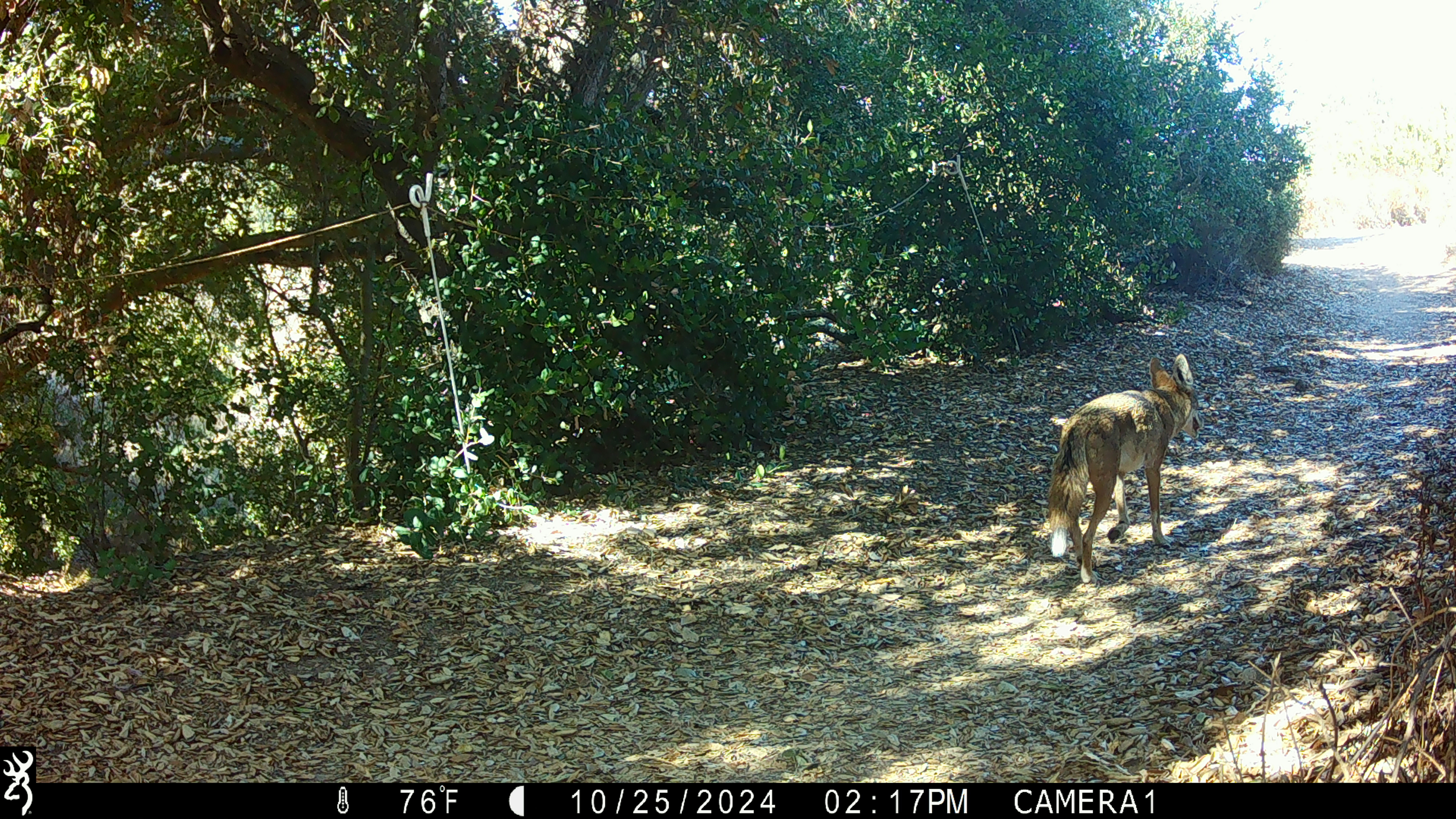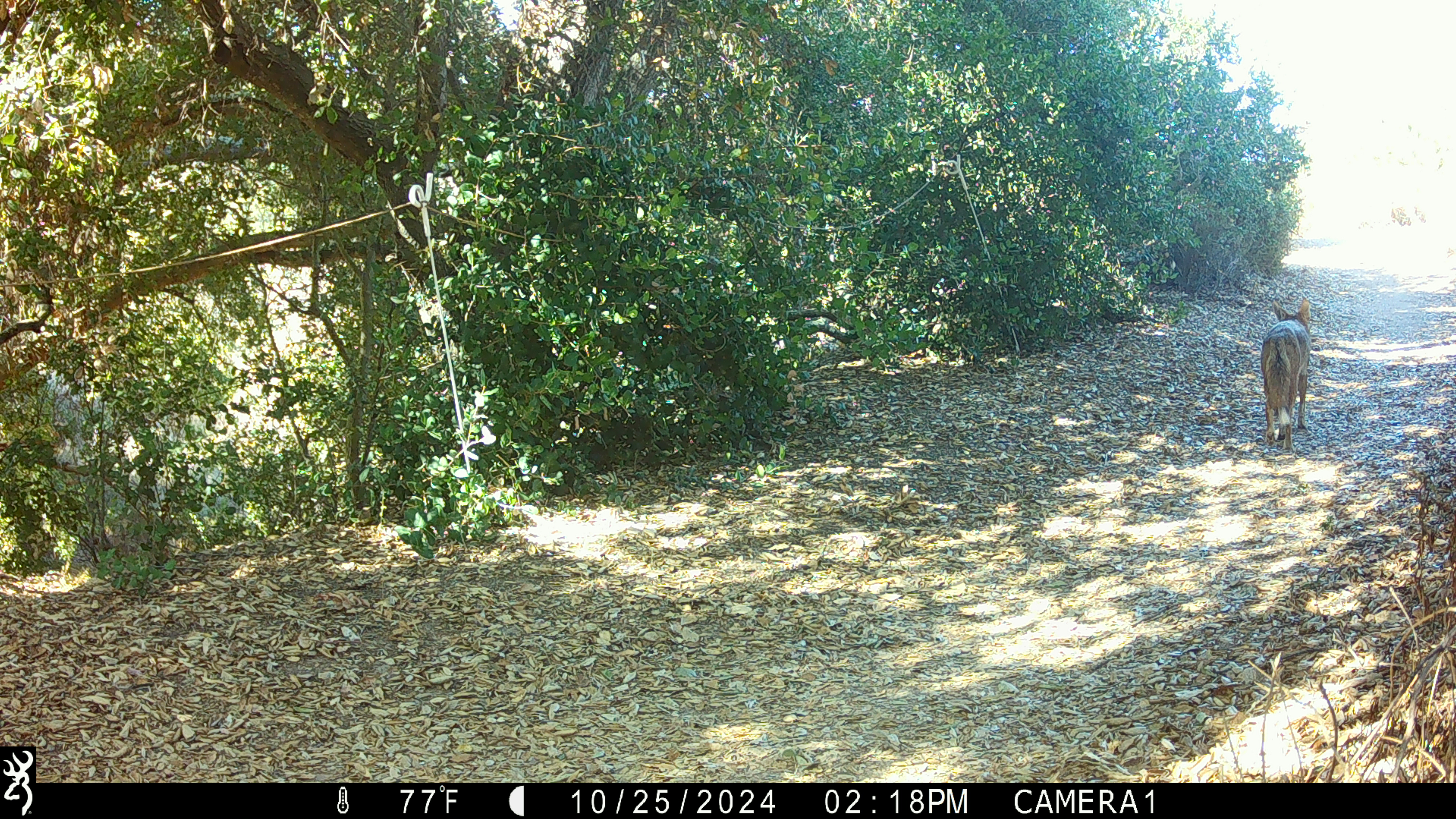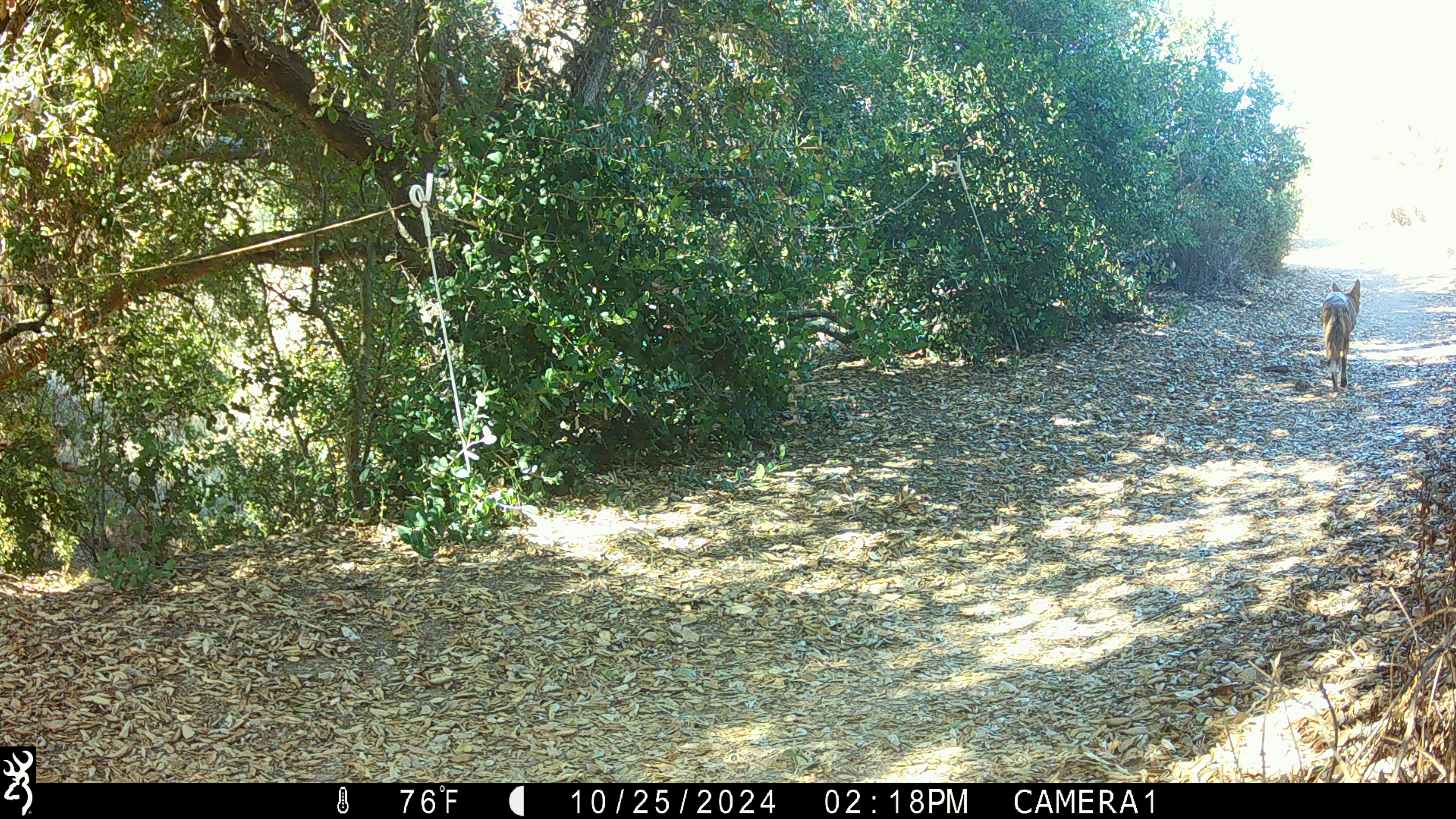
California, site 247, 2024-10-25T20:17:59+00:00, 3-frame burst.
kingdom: Animalia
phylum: Chordata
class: Mammalia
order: Carnivora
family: Canidae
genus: Canis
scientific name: Canis latrans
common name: coyote